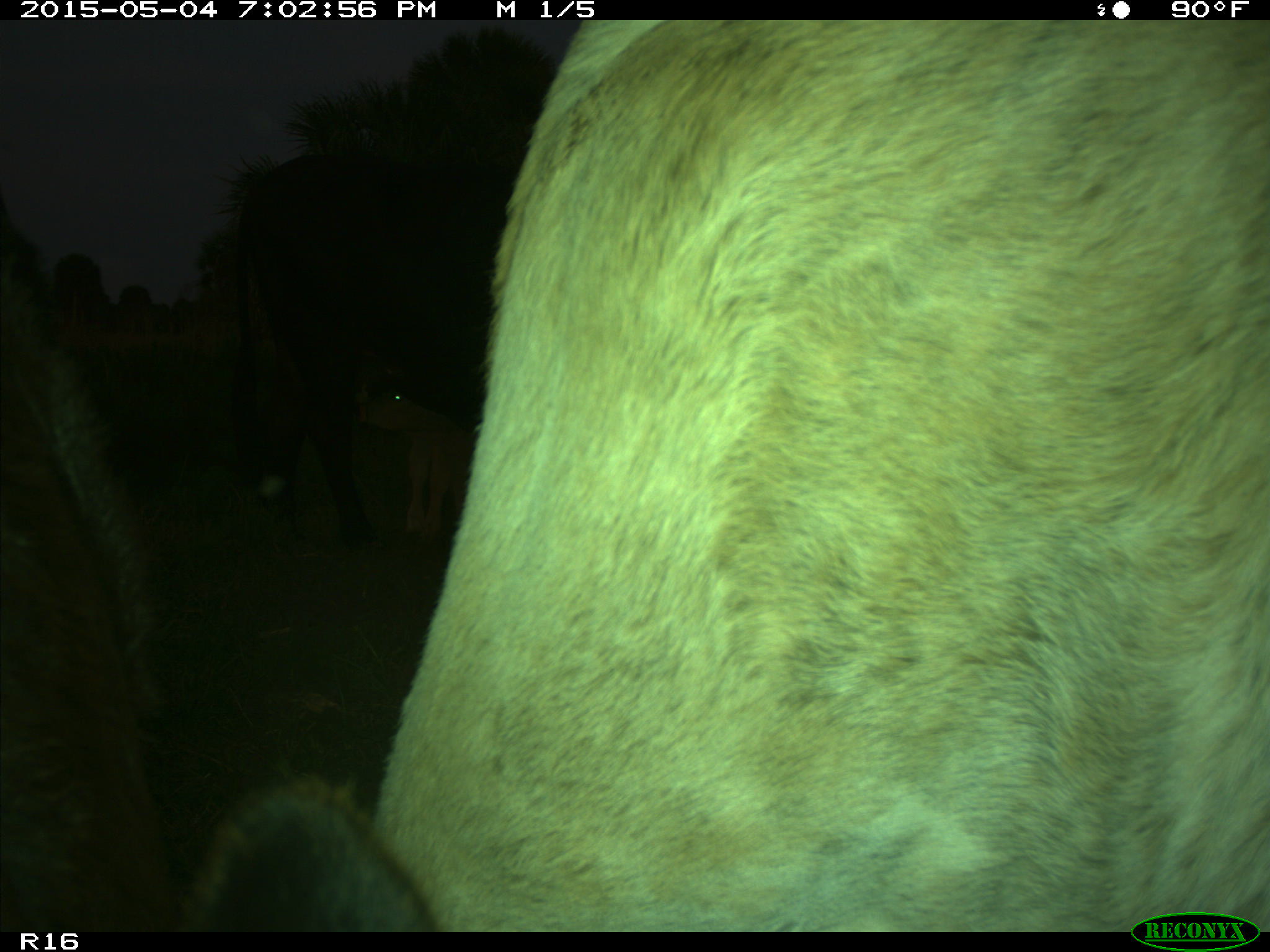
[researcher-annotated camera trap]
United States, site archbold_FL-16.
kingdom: Animalia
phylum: Chordata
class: Mammalia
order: Artiodactyla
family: Bovidae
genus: Bos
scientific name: Bos taurus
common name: domestic cow